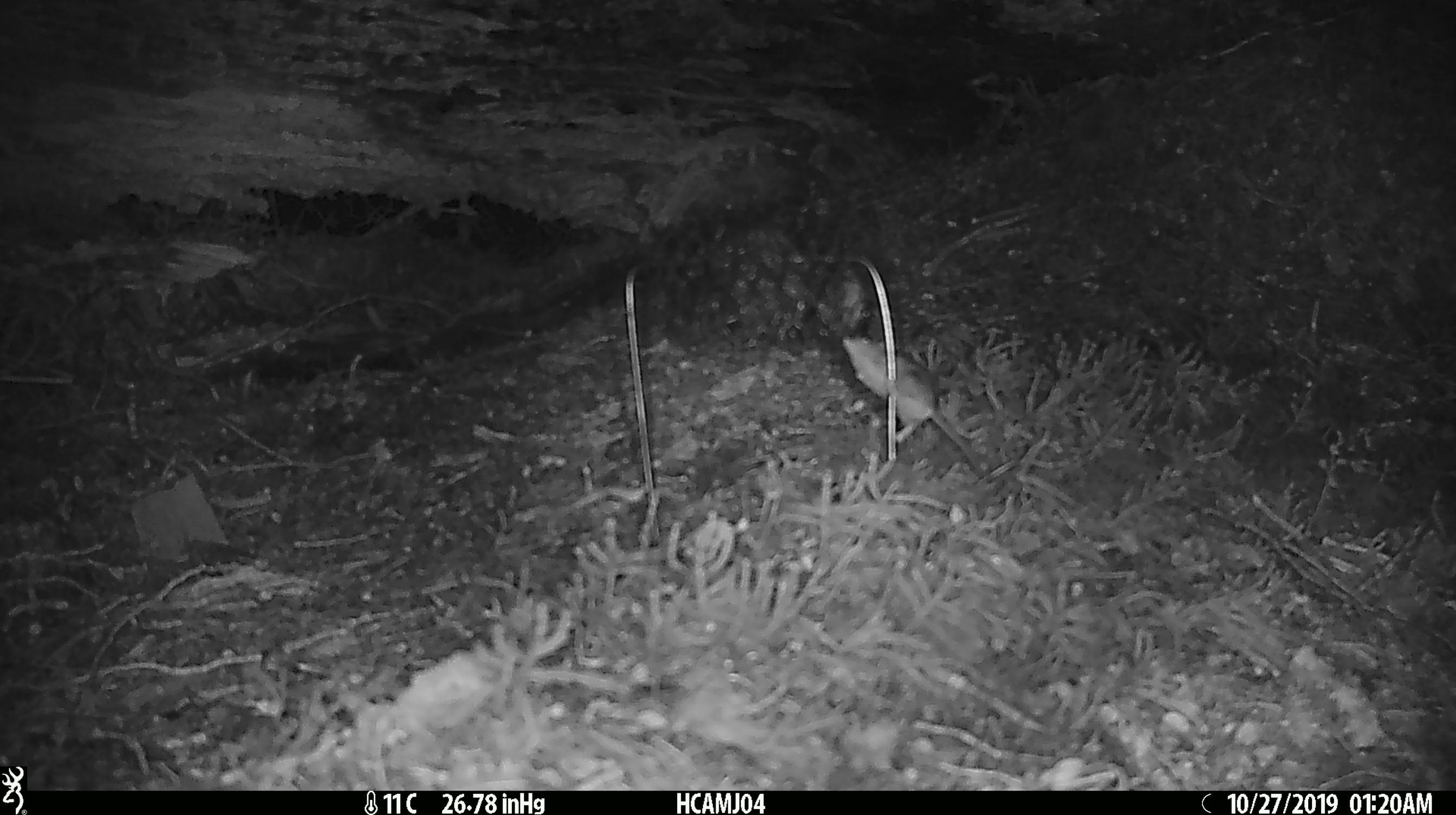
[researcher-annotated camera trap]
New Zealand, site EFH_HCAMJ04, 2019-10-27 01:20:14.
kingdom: Animalia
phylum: Chordata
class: Mammalia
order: Rodentia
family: Muridae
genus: Mus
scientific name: Mus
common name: mouse